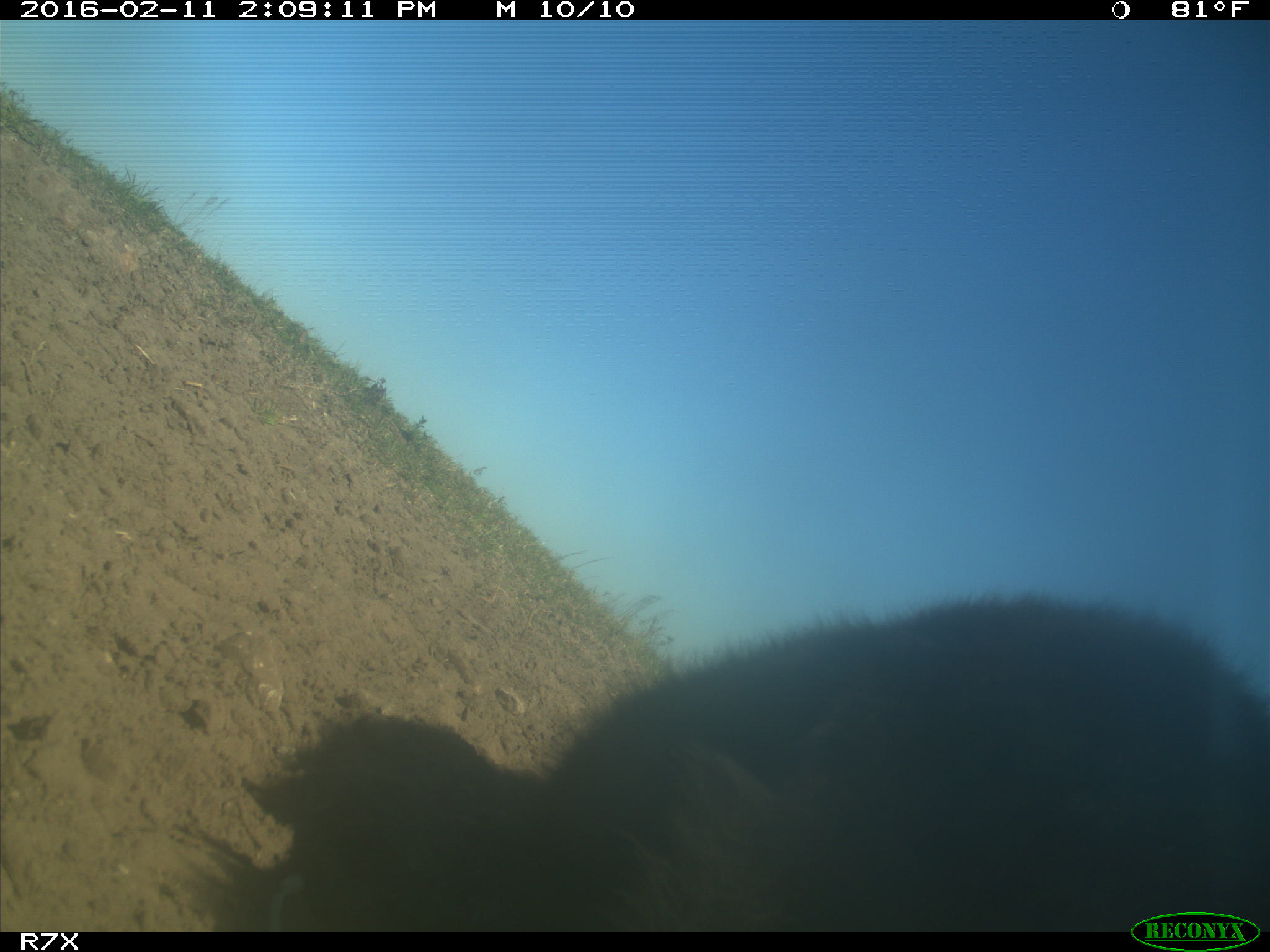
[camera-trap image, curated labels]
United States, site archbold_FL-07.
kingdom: Animalia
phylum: Chordata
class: Mammalia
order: Artiodactyla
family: Bovidae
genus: Bos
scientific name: Bos taurus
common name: domestic cow